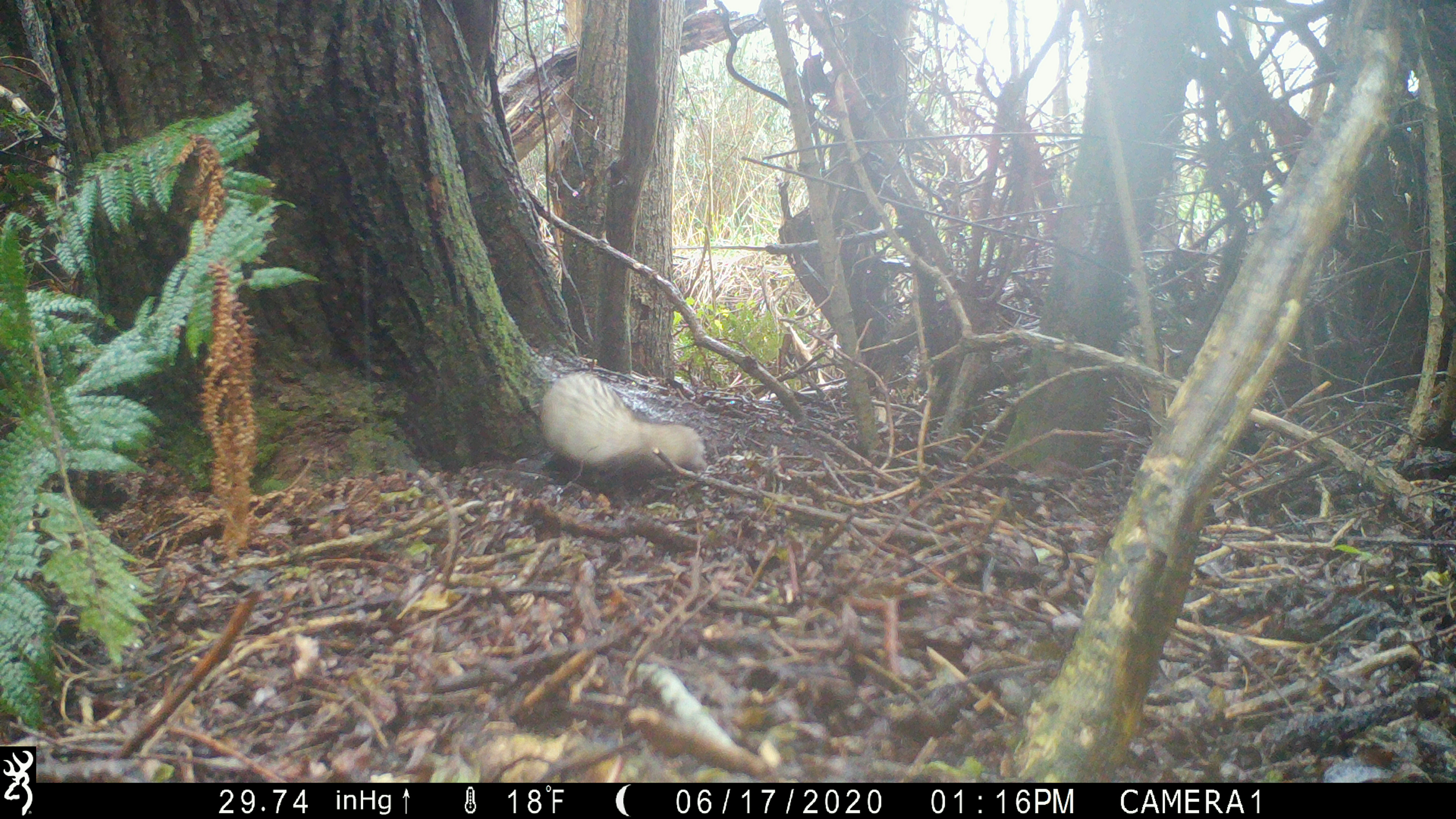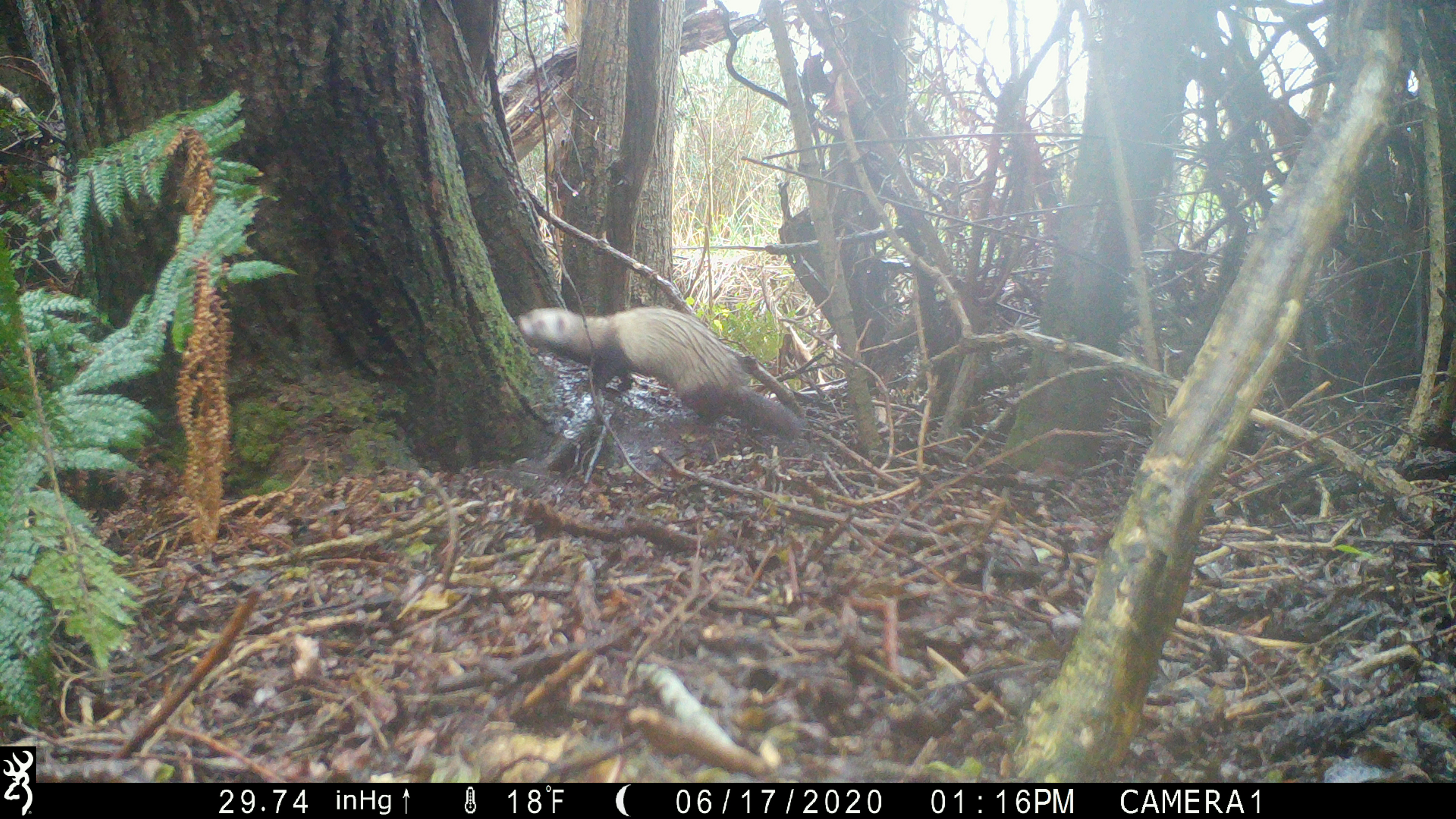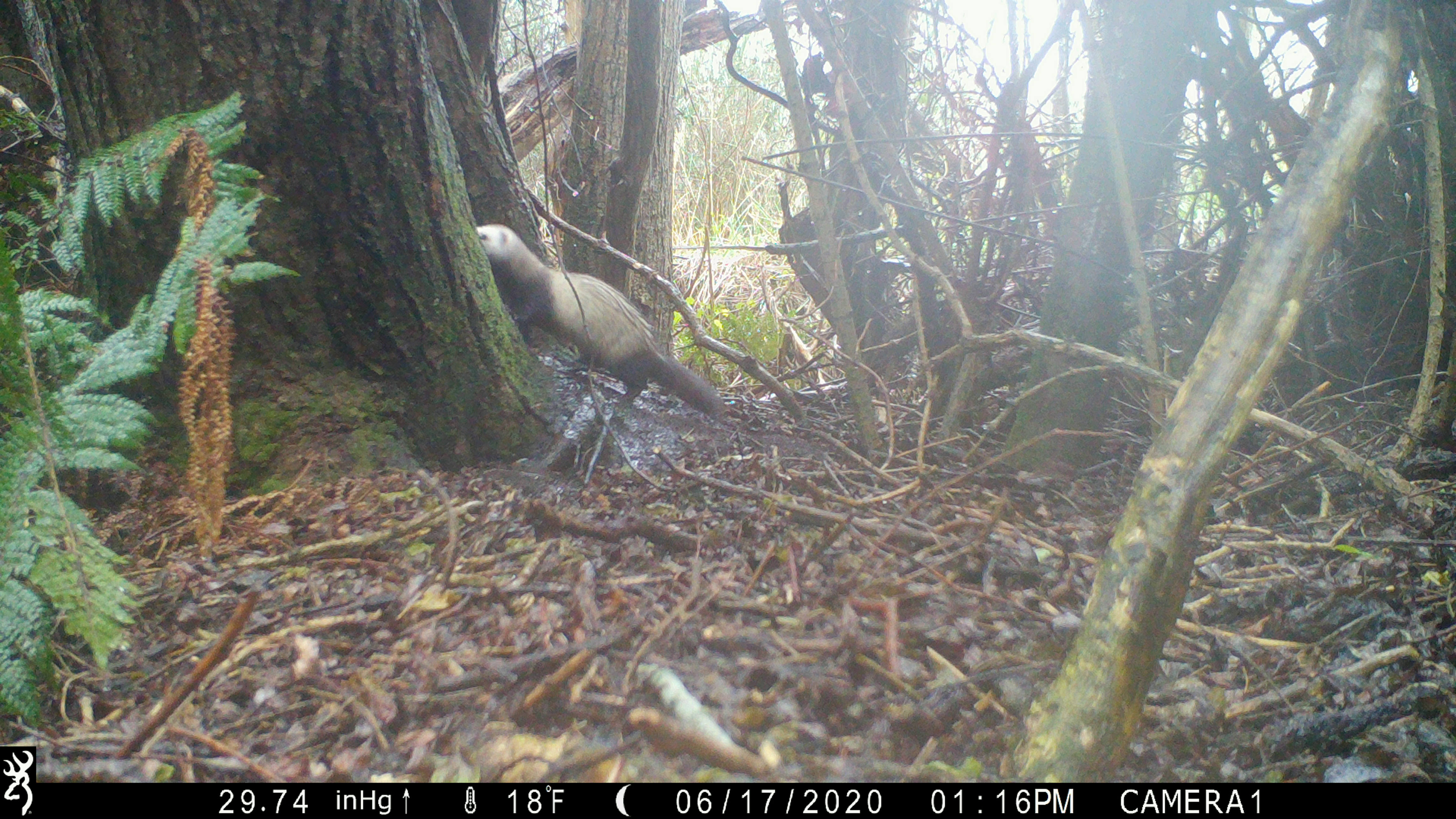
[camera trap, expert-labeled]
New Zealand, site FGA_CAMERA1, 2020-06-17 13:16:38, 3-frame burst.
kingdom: Animalia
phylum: Chordata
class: Mammalia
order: Carnivora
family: Mustelidae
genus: Mustela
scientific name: Mustela furo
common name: ferret